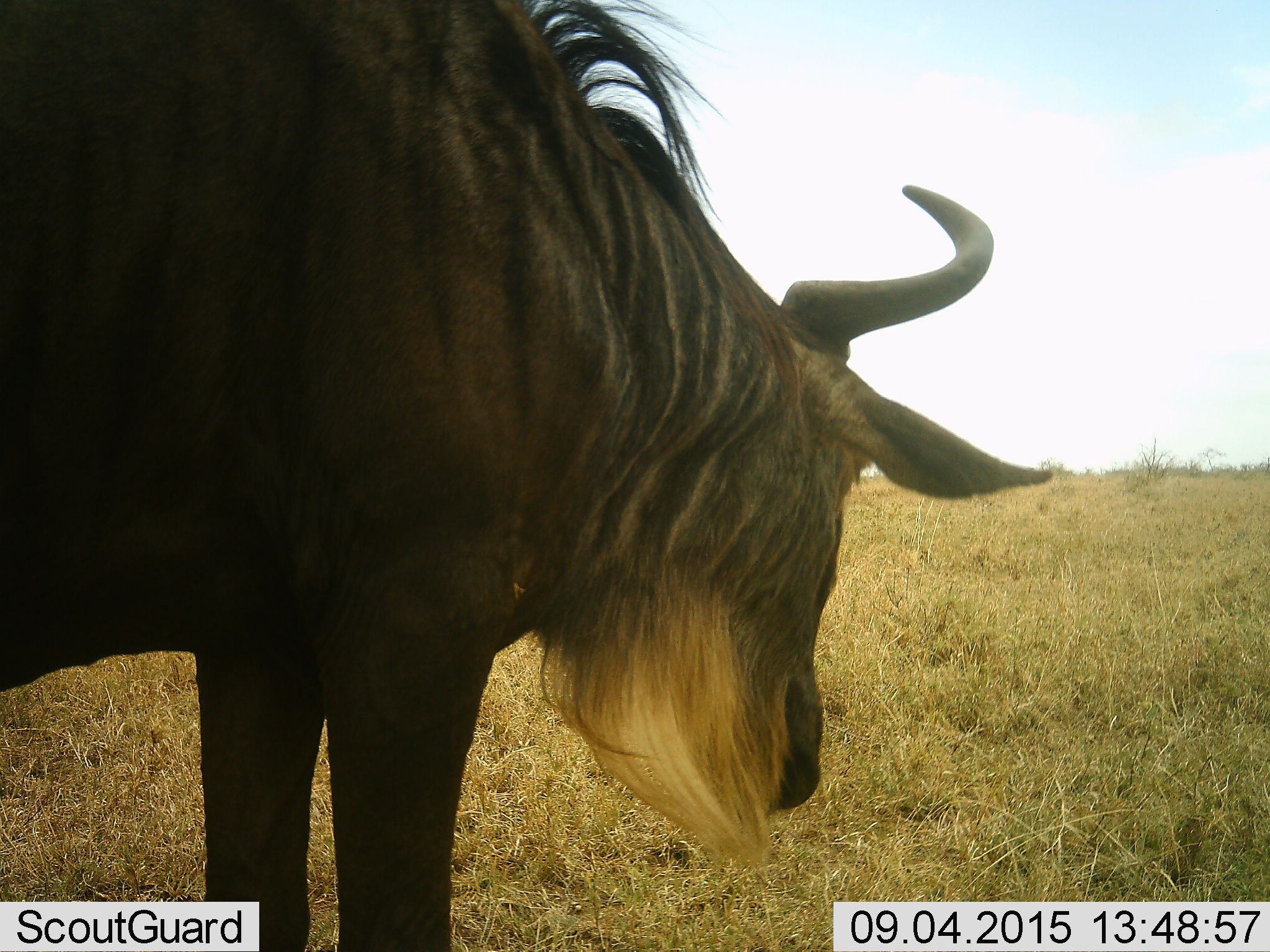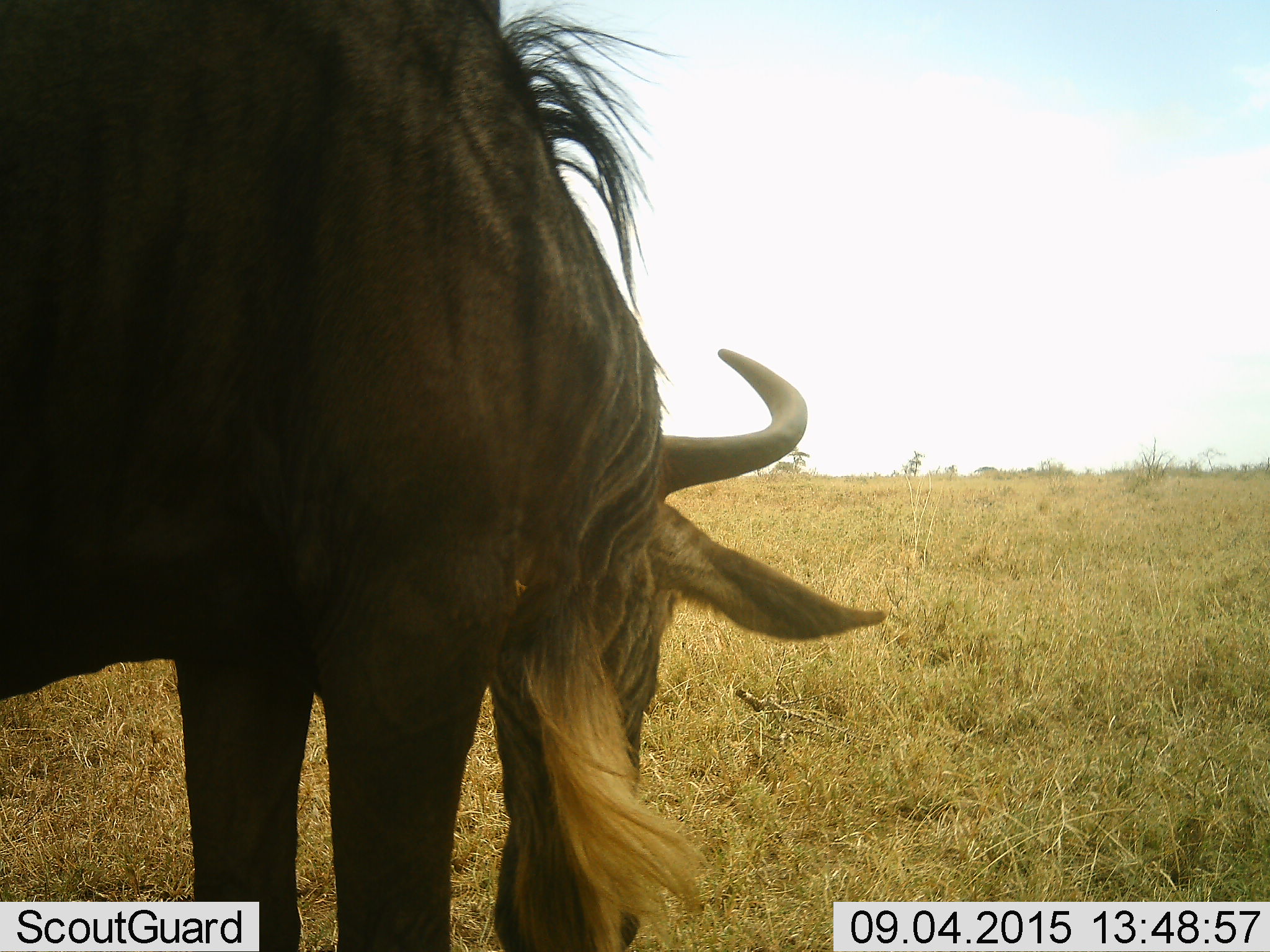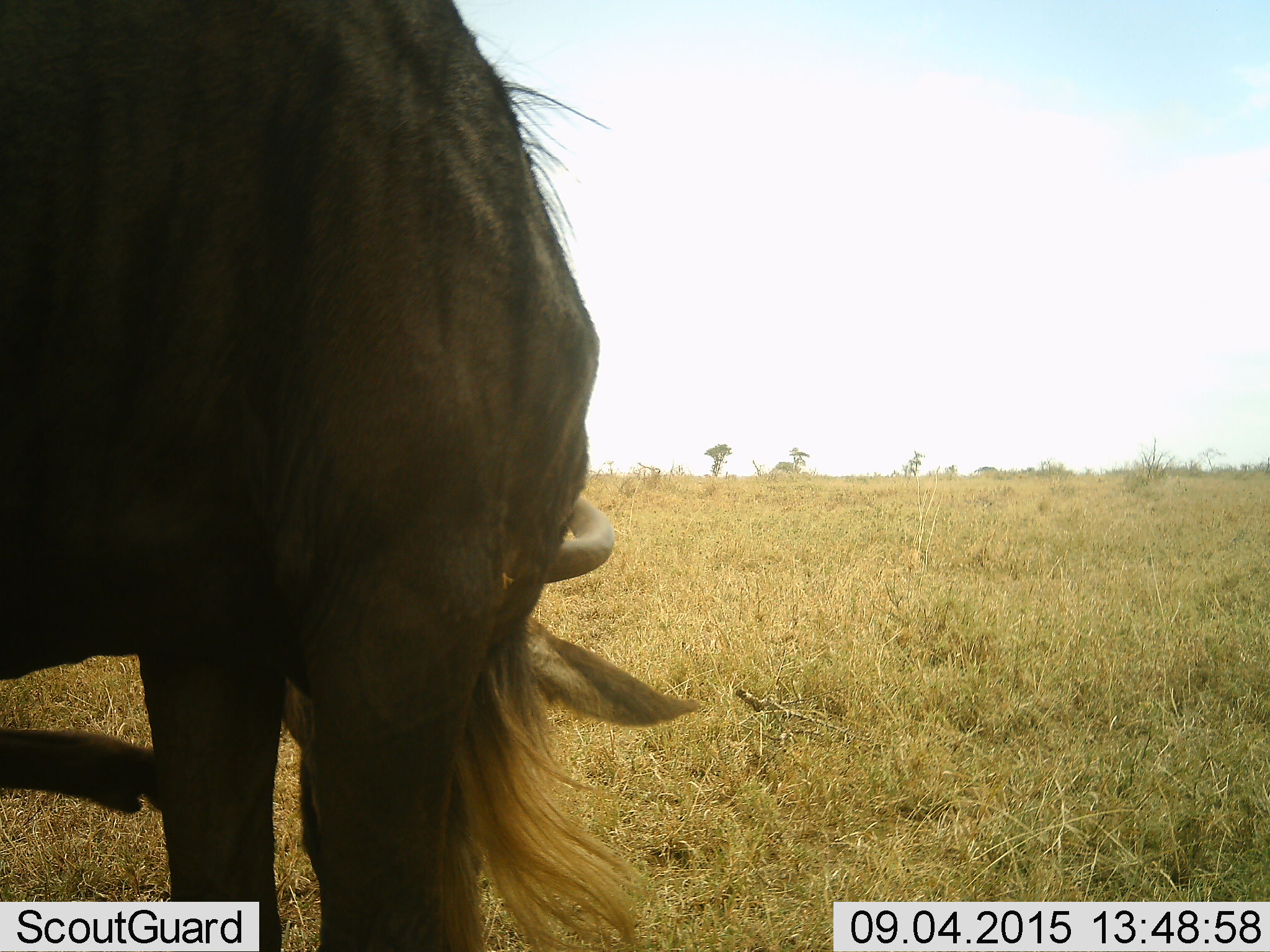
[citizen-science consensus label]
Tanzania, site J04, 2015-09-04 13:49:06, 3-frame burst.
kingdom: Animalia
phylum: Chordata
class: Mammalia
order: Artiodactyla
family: Bovidae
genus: Connochaetes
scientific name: Connochaetes taurinus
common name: blue wildebeest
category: wildebeest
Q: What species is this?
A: Wildebeest (blue wildebeest) (Connochaetes taurinus).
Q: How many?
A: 1.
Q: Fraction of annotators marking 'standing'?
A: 70%.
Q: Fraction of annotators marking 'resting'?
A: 0%.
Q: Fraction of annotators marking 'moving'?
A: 10%.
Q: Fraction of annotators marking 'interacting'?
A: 0%.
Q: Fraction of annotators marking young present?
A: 0%.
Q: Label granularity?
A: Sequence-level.